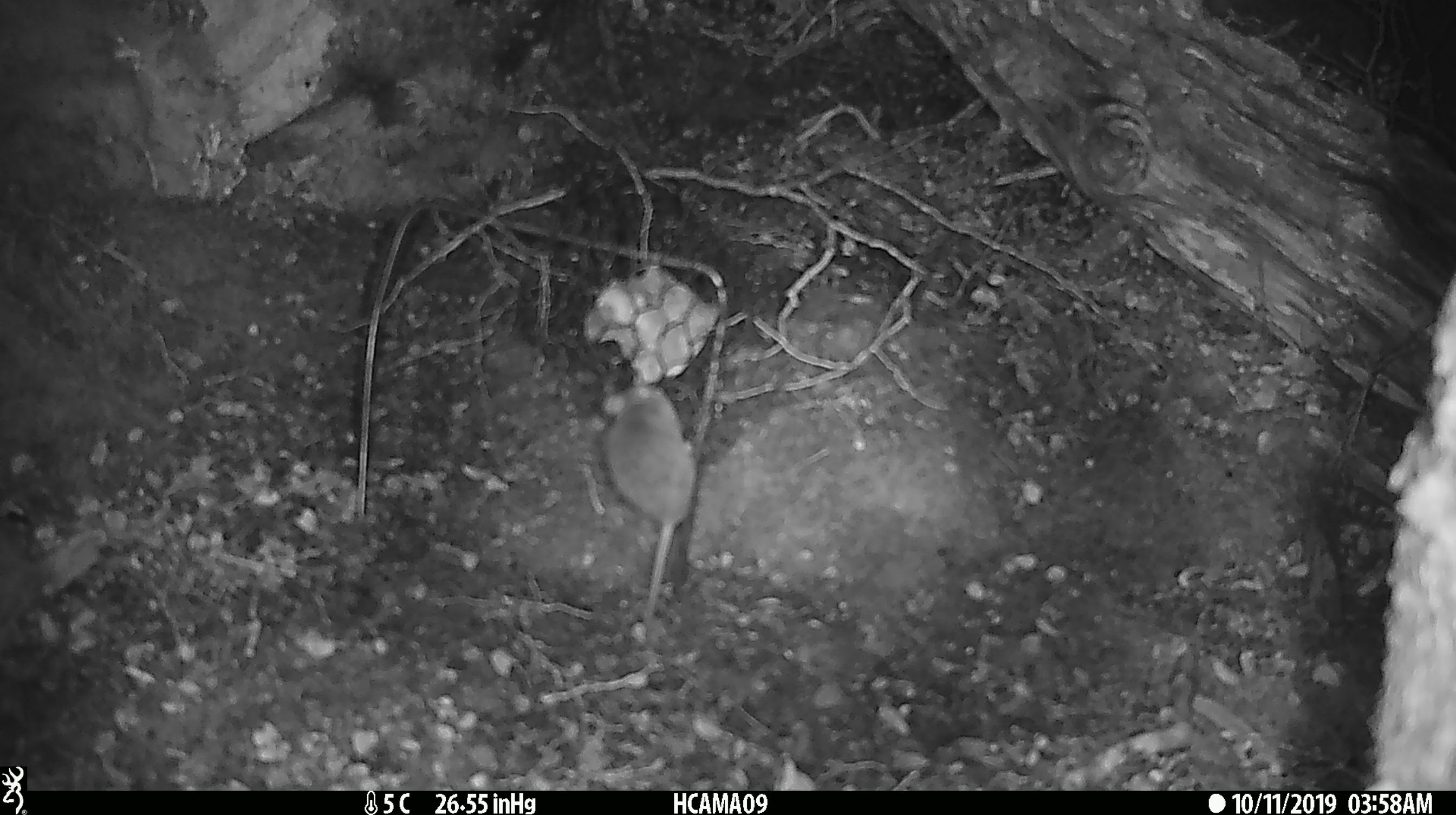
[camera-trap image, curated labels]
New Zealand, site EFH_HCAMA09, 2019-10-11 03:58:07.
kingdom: Animalia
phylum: Chordata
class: Mammalia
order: Rodentia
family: Muridae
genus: Mus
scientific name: Mus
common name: mouse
Mouse (Mus).